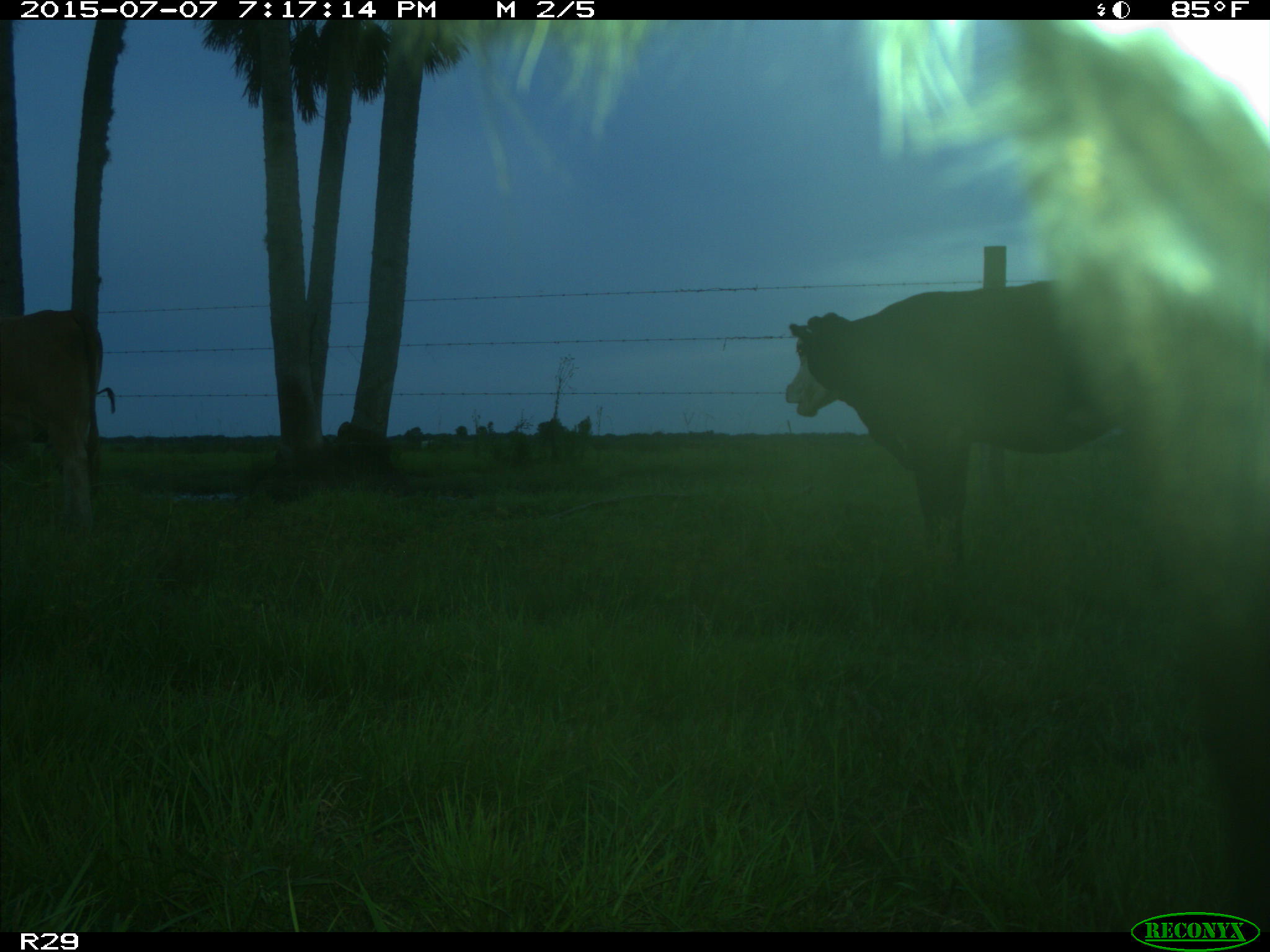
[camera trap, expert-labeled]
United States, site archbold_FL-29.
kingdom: Animalia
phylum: Chordata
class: Mammalia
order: Artiodactyla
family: Bovidae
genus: Bos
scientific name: Bos taurus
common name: domestic cow